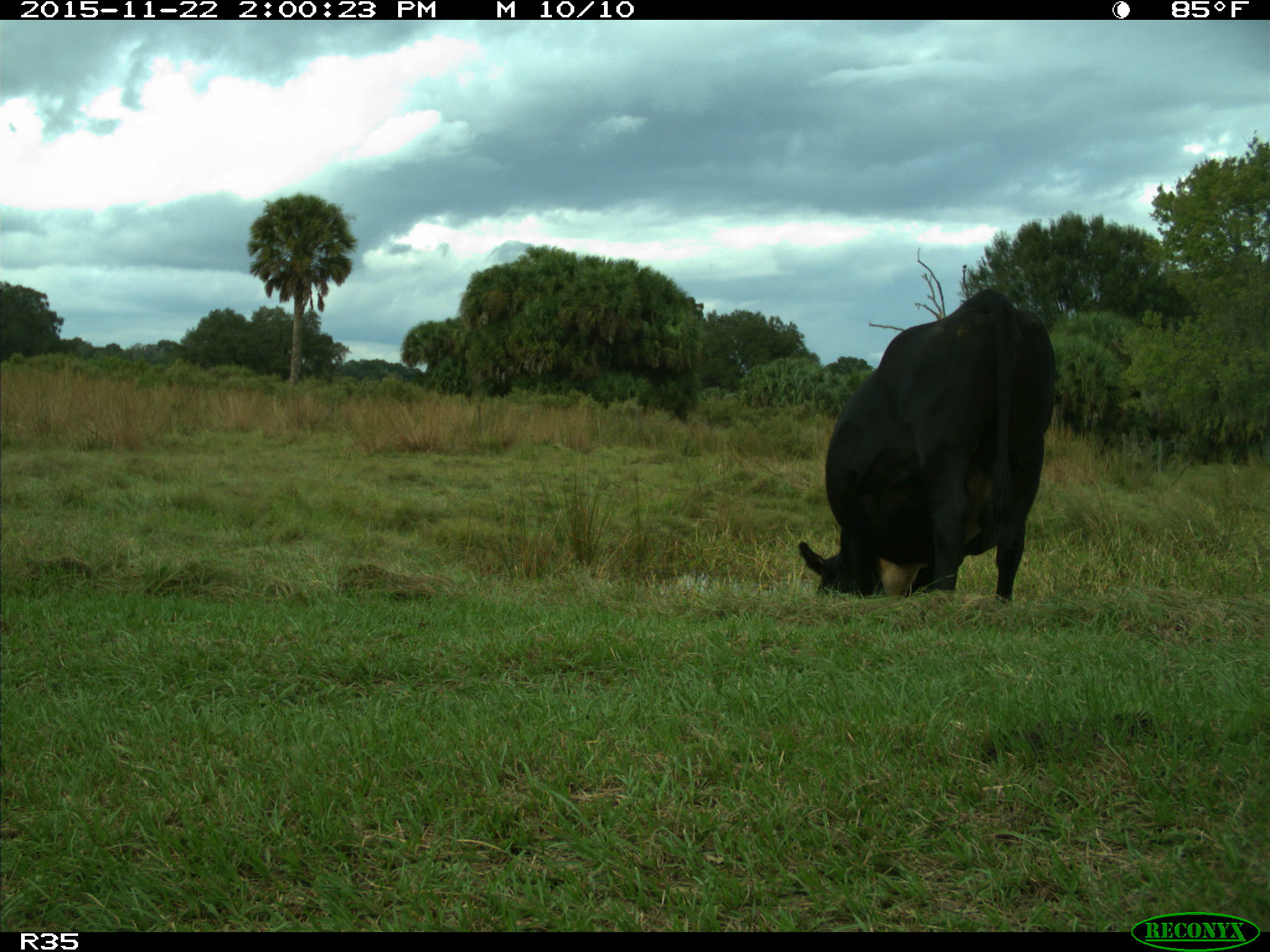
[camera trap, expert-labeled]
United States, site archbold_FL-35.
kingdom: Animalia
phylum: Chordata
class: Mammalia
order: Artiodactyla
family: Bovidae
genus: Bos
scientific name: Bos taurus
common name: domestic cow